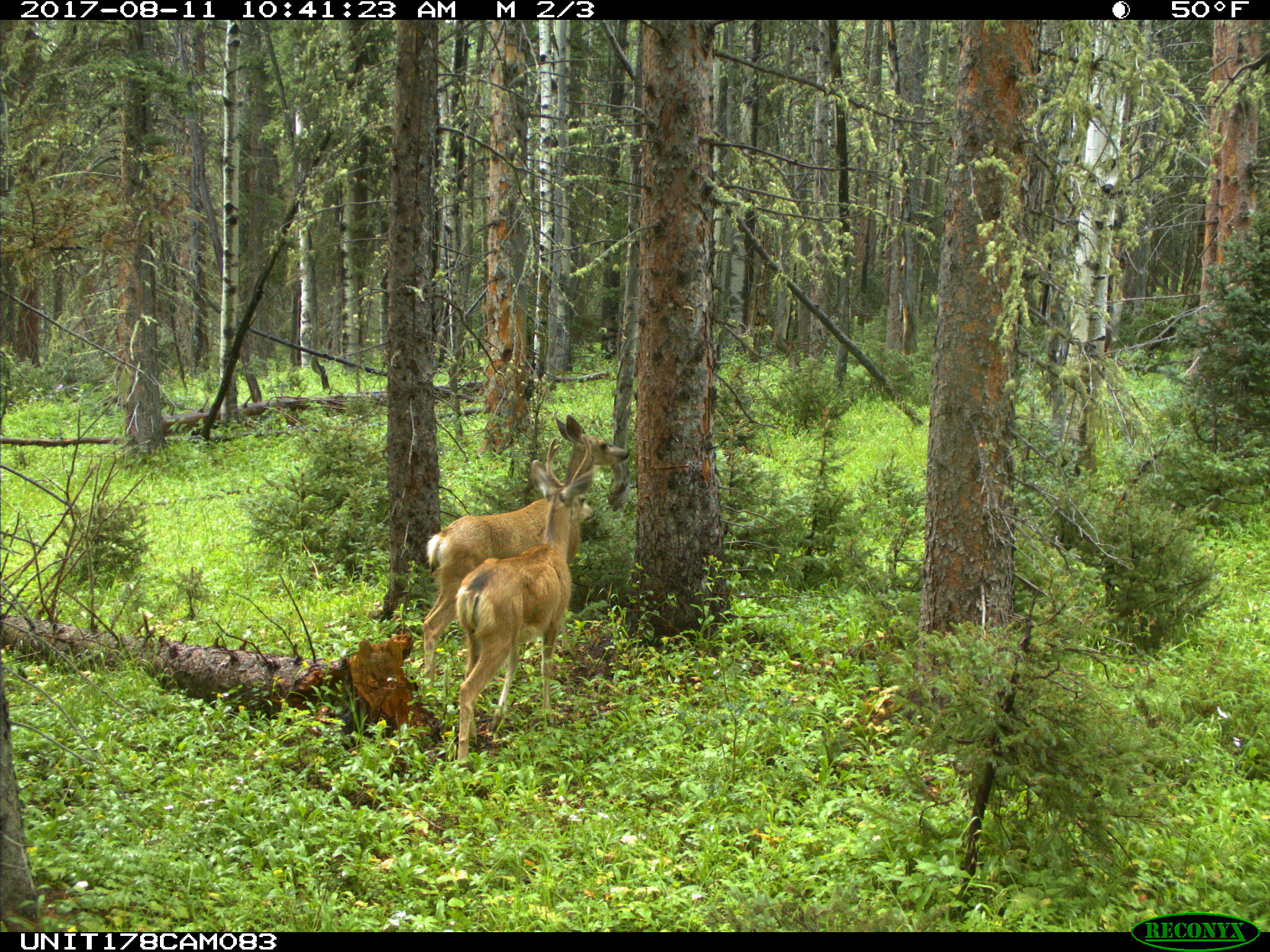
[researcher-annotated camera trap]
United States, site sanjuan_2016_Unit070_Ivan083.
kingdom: Animalia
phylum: Chordata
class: Mammalia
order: Artiodactyla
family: Cervidae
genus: Odocoileus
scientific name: Odocoileus hemionus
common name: mule deer